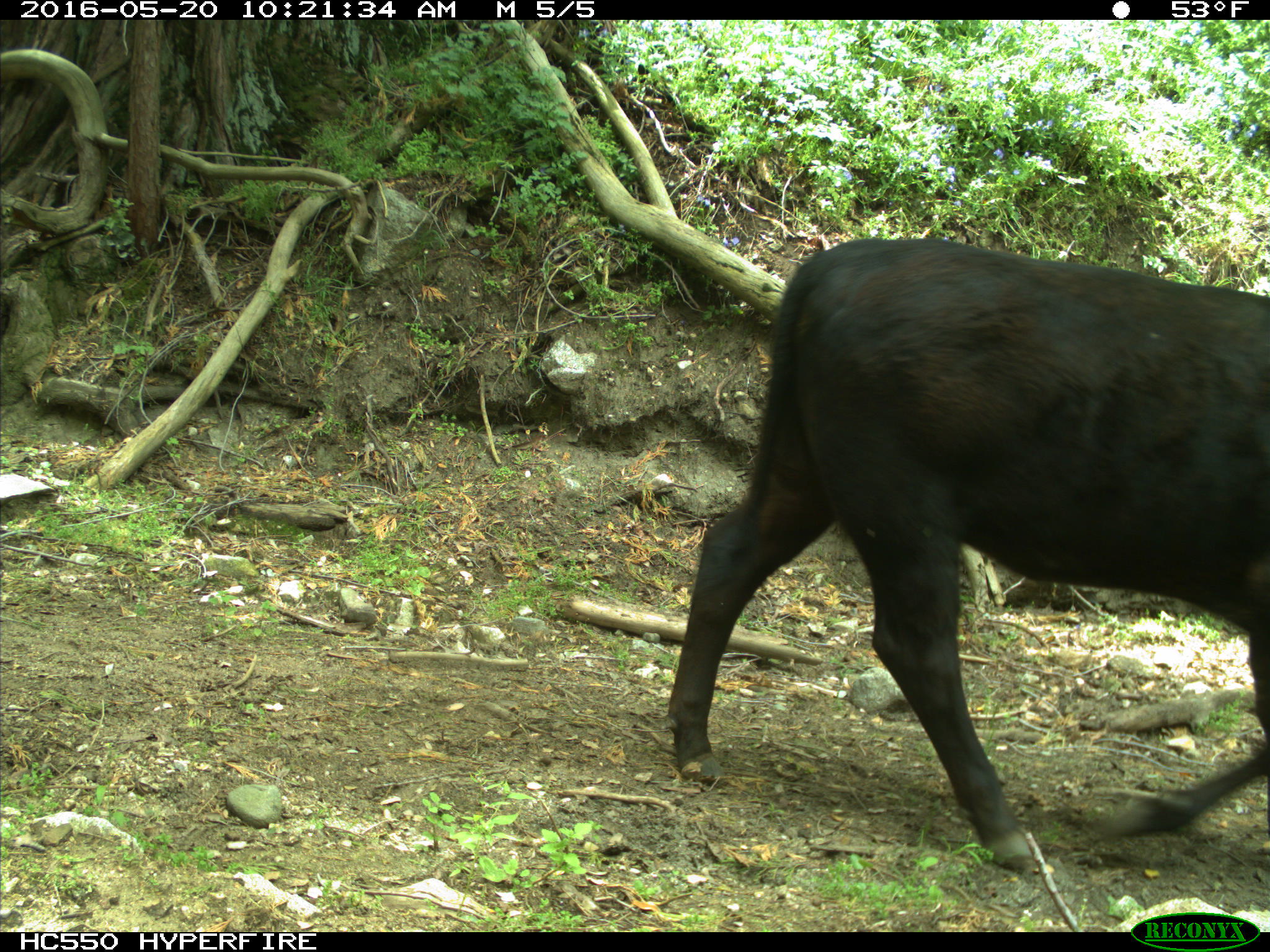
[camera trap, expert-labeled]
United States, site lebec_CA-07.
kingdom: Animalia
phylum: Chordata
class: Mammalia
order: Artiodactyla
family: Bovidae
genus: Bos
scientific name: Bos taurus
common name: domestic cow